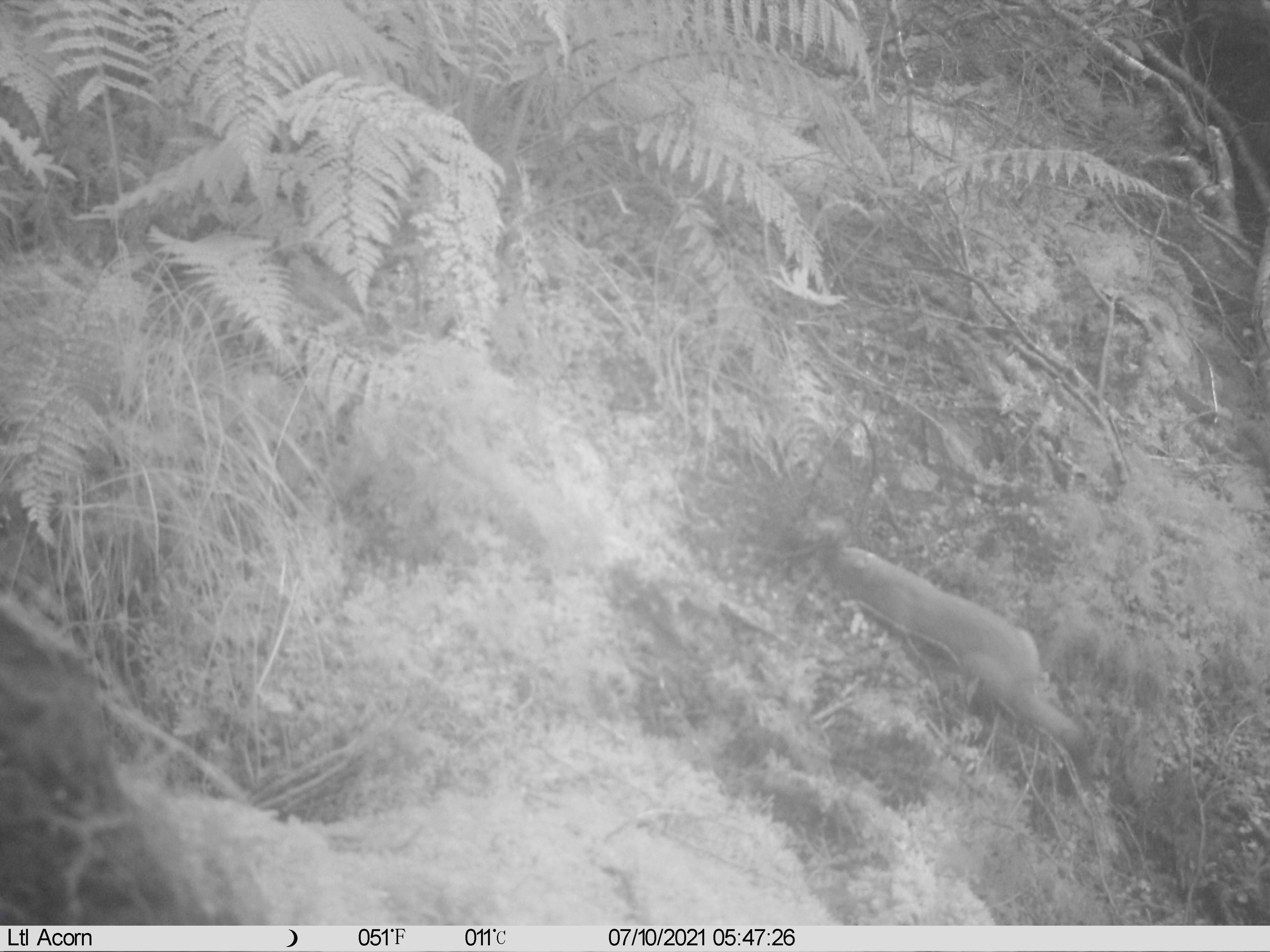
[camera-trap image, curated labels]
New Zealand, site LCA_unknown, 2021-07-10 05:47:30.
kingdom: Animalia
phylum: Chordata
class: Mammalia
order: Carnivora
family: Mustelidae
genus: Mustela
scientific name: Mustela erminea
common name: stoat